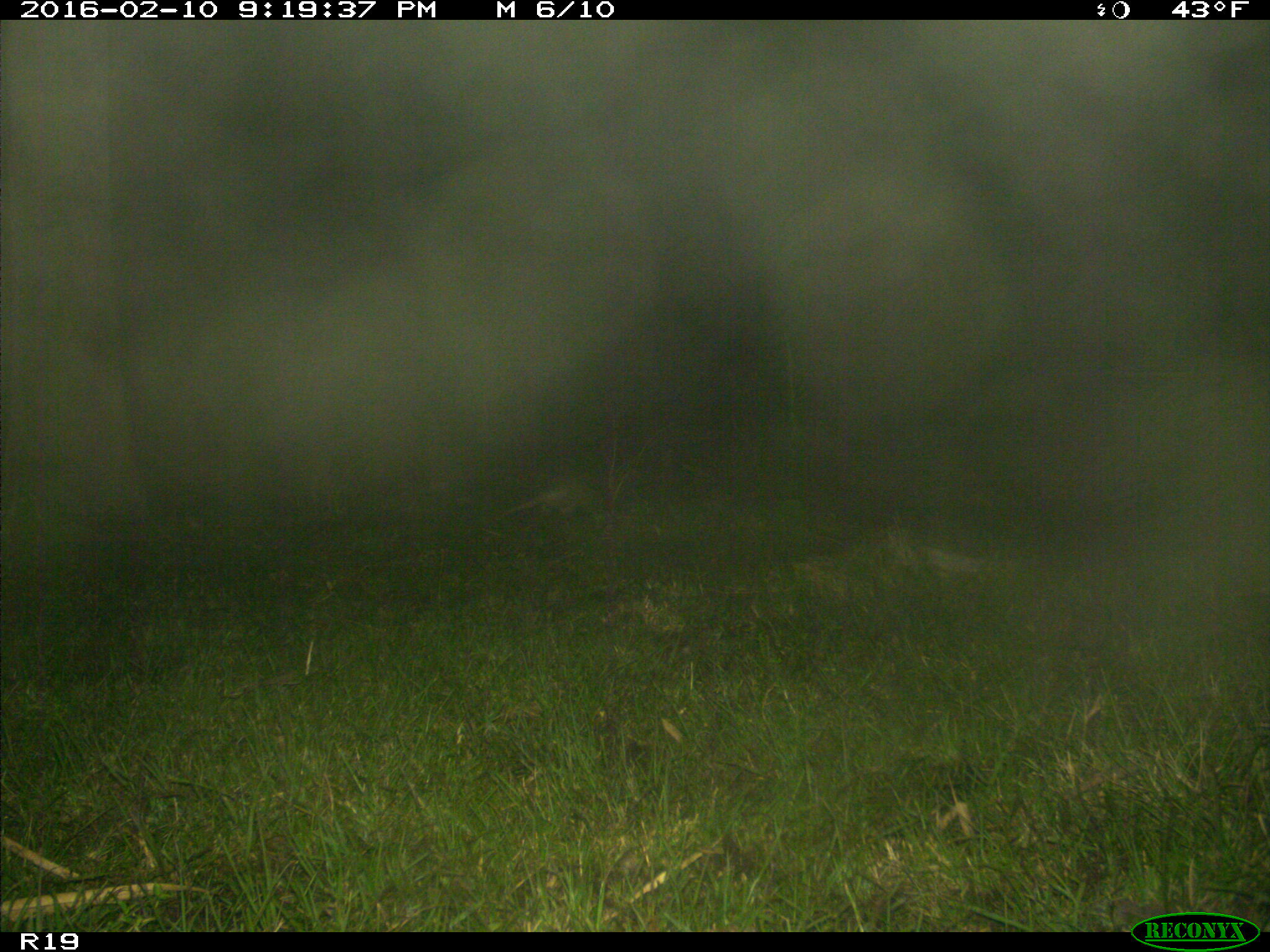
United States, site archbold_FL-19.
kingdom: Animalia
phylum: Chordata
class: Mammalia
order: Cingulata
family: Dasypodidae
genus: Dasypus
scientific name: Dasypus novemcinctus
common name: nine-banded armadillo